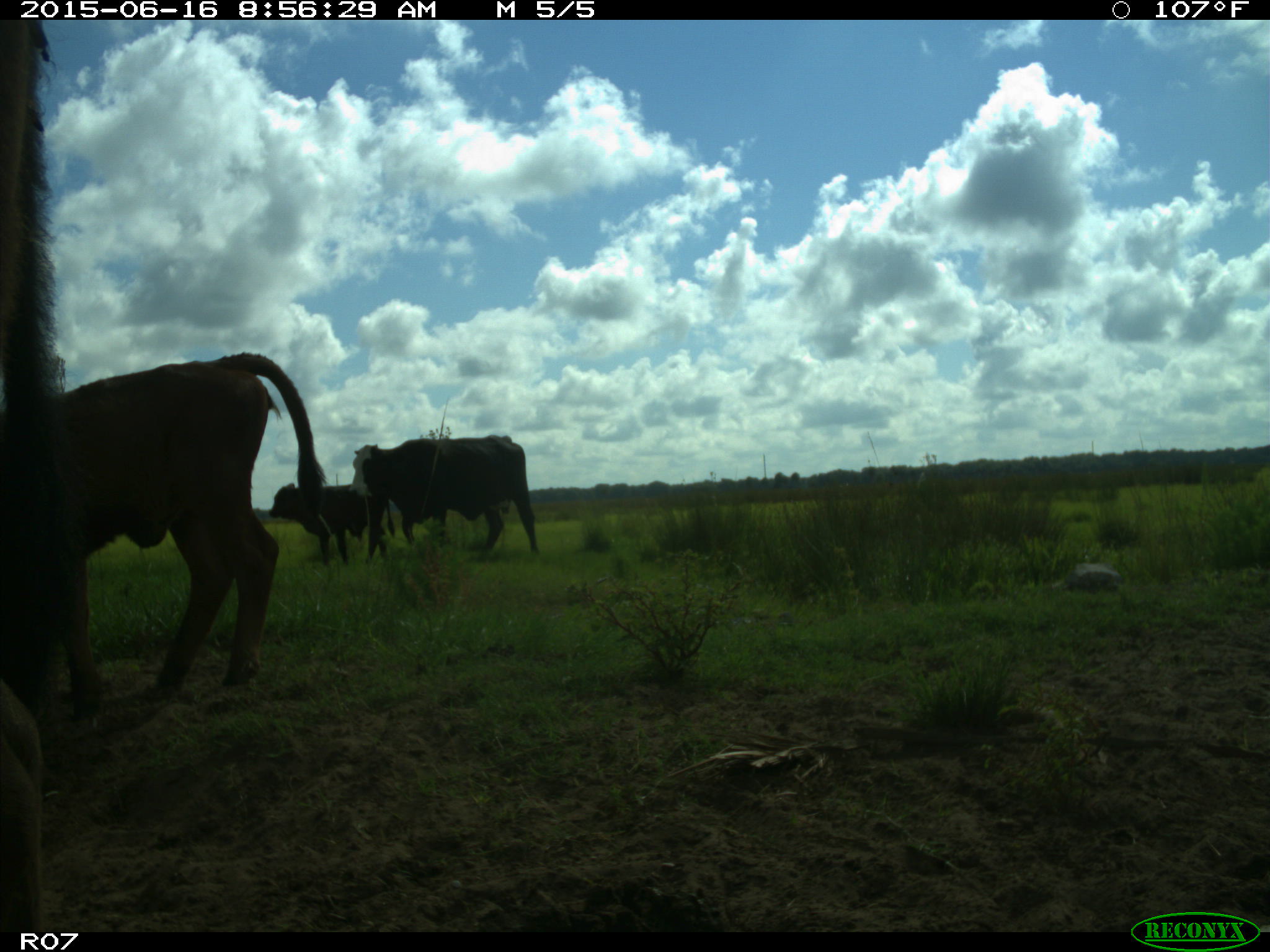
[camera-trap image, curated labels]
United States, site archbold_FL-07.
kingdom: Animalia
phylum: Chordata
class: Mammalia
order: Artiodactyla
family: Bovidae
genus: Bos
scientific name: Bos taurus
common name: domestic cow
Bos taurus (domestic cow).